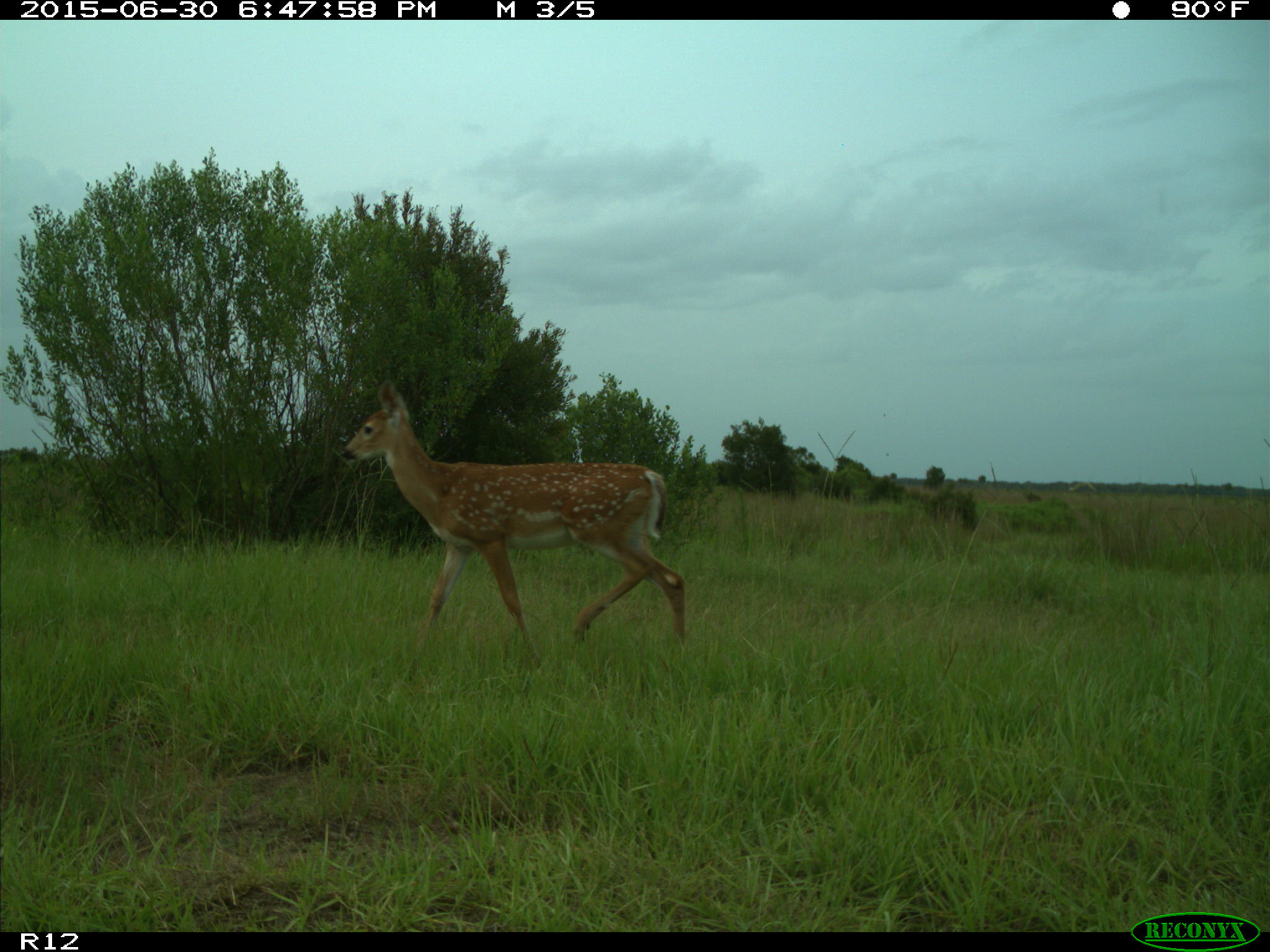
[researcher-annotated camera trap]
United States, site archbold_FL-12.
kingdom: Animalia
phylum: Chordata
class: Mammalia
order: Artiodactyla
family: Cervidae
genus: Odocoileus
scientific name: Odocoileus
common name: deer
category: unidentified deer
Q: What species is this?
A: Unidentified deer (deer) (Odocoileus).